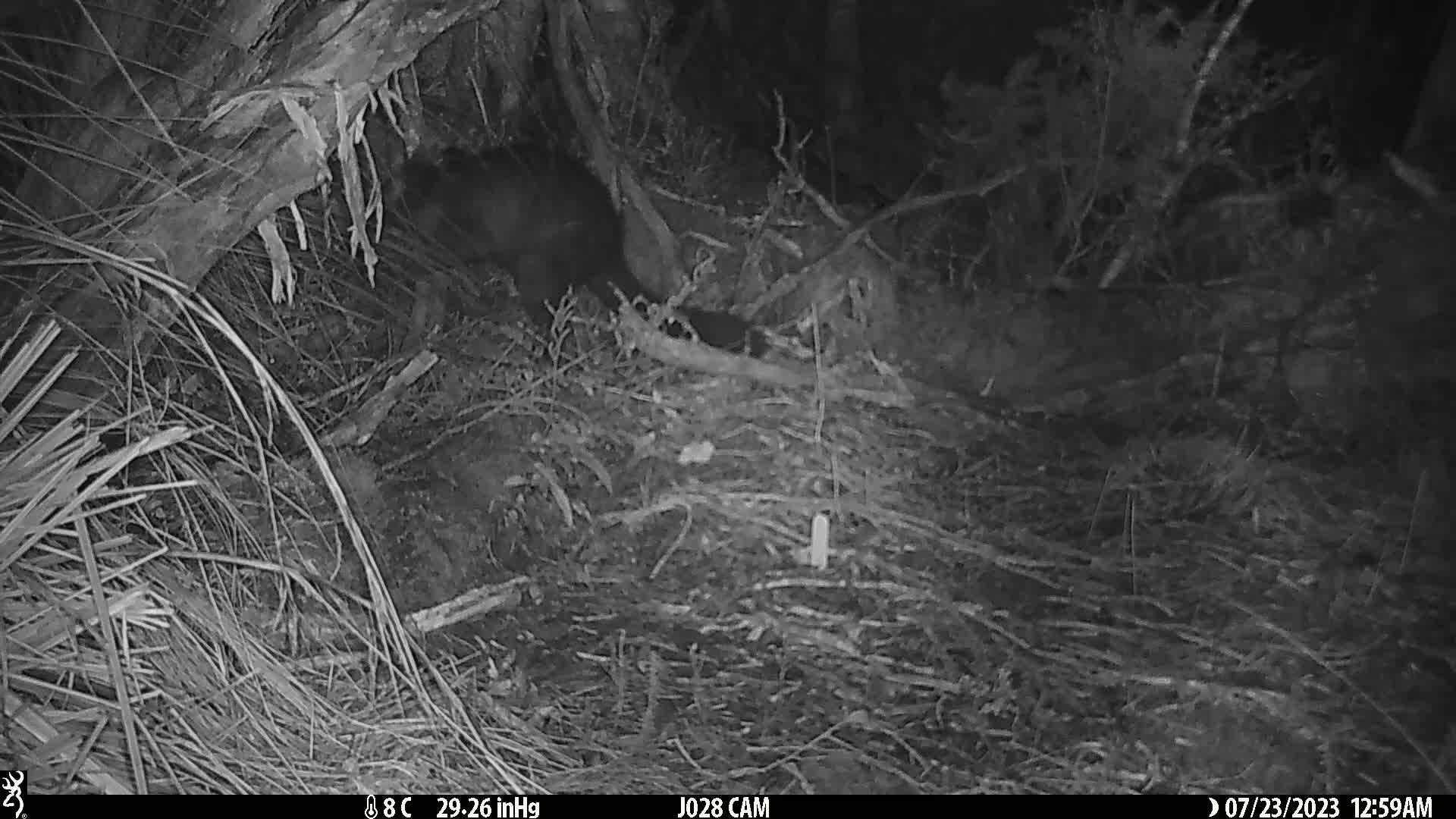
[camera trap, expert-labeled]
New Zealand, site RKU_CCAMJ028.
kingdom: Animalia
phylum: Chordata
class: Mammalia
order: Diprotodontia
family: Phalangeridae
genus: Trichosurus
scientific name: Trichosurus vulpecula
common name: common brushtail possum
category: possum